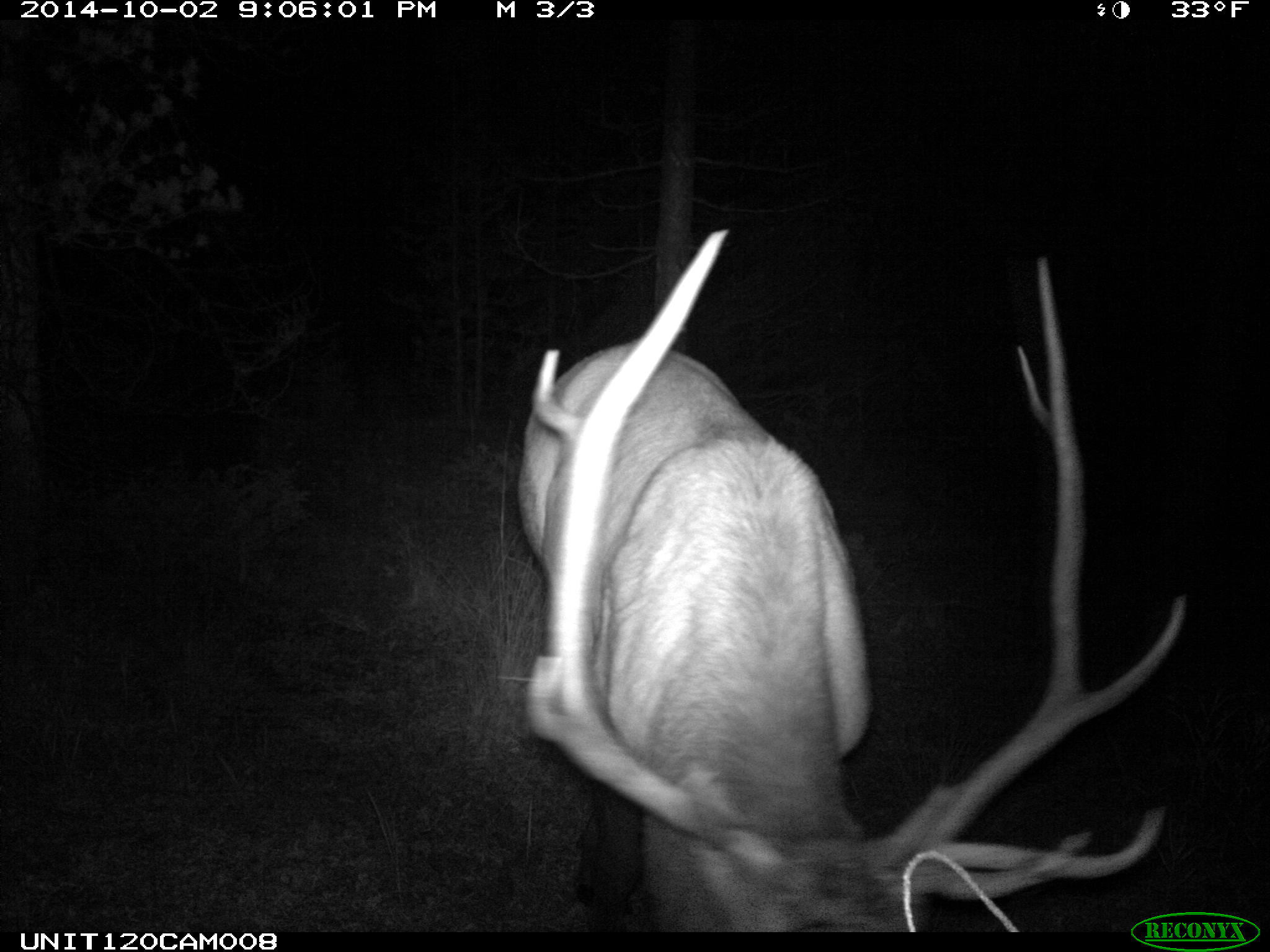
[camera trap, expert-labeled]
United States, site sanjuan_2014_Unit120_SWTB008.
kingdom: Animalia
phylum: Chordata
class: Mammalia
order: Artiodactyla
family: Cervidae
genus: Cervus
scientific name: Cervus elaphus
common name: red deer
Cervus elaphus (red deer).